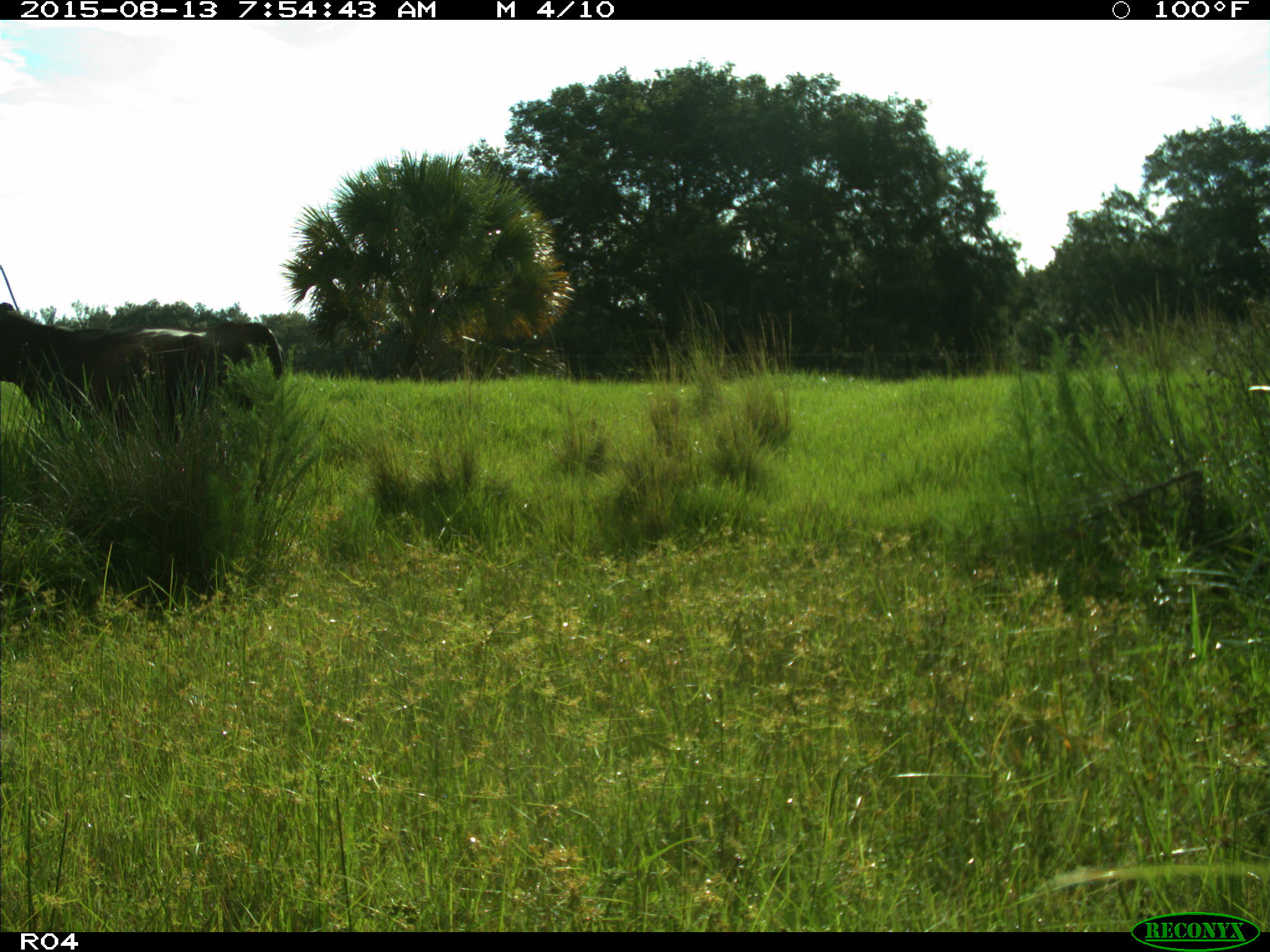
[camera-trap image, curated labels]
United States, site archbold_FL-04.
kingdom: Animalia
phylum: Chordata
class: Mammalia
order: Artiodactyla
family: Bovidae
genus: Bos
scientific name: Bos taurus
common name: domestic cow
Bos taurus (domestic cow).